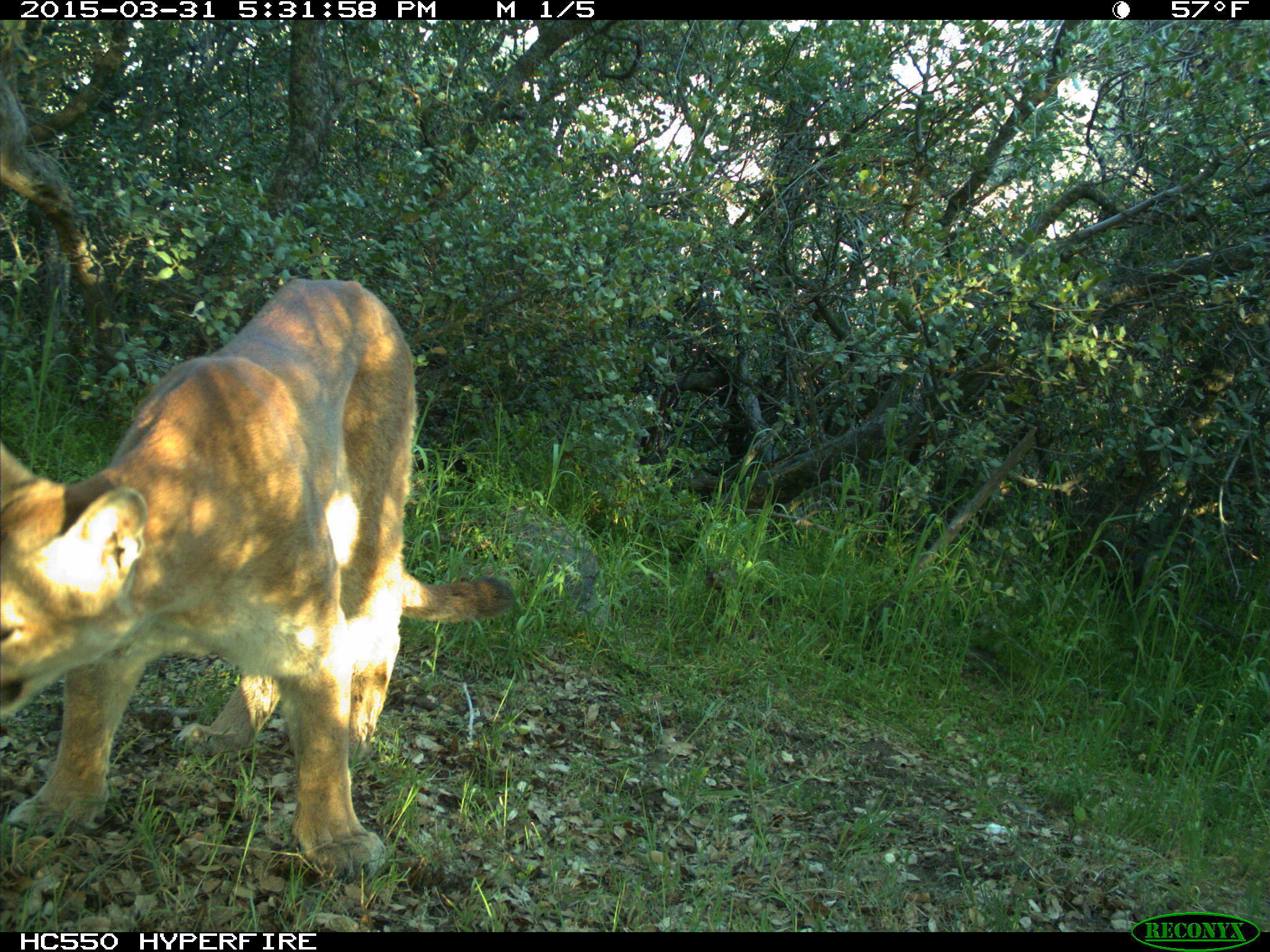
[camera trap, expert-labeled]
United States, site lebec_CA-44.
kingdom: Animalia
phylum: Chordata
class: Mammalia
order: Carnivora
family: Felidae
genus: Puma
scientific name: Puma concolor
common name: mountain lion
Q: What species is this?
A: Puma concolor (mountain lion).